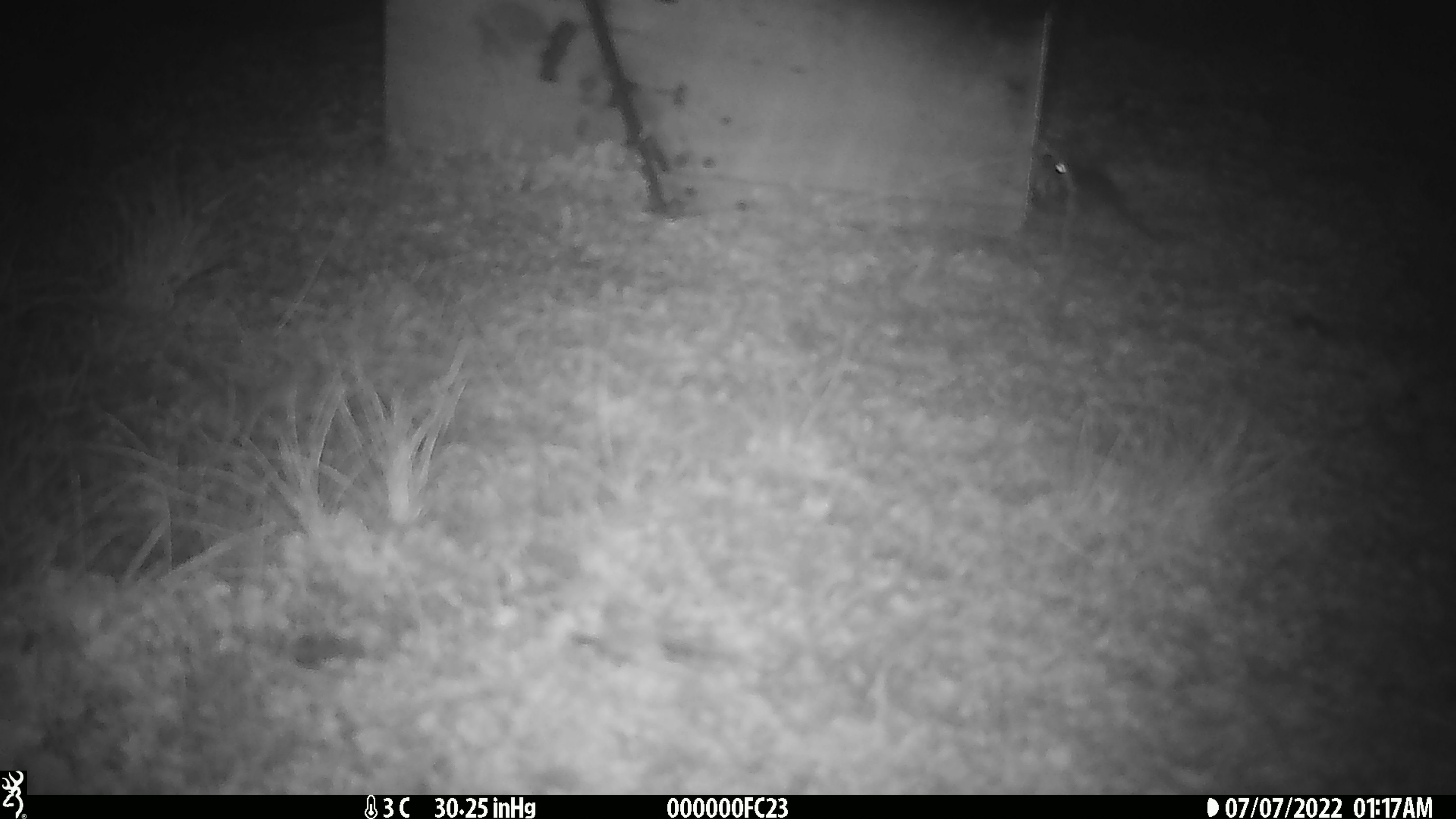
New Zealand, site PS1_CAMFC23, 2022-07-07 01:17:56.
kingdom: Animalia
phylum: Chordata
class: Mammalia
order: Rodentia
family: Muridae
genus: Mus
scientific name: Mus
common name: mouse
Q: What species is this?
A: Mouse (Mus).